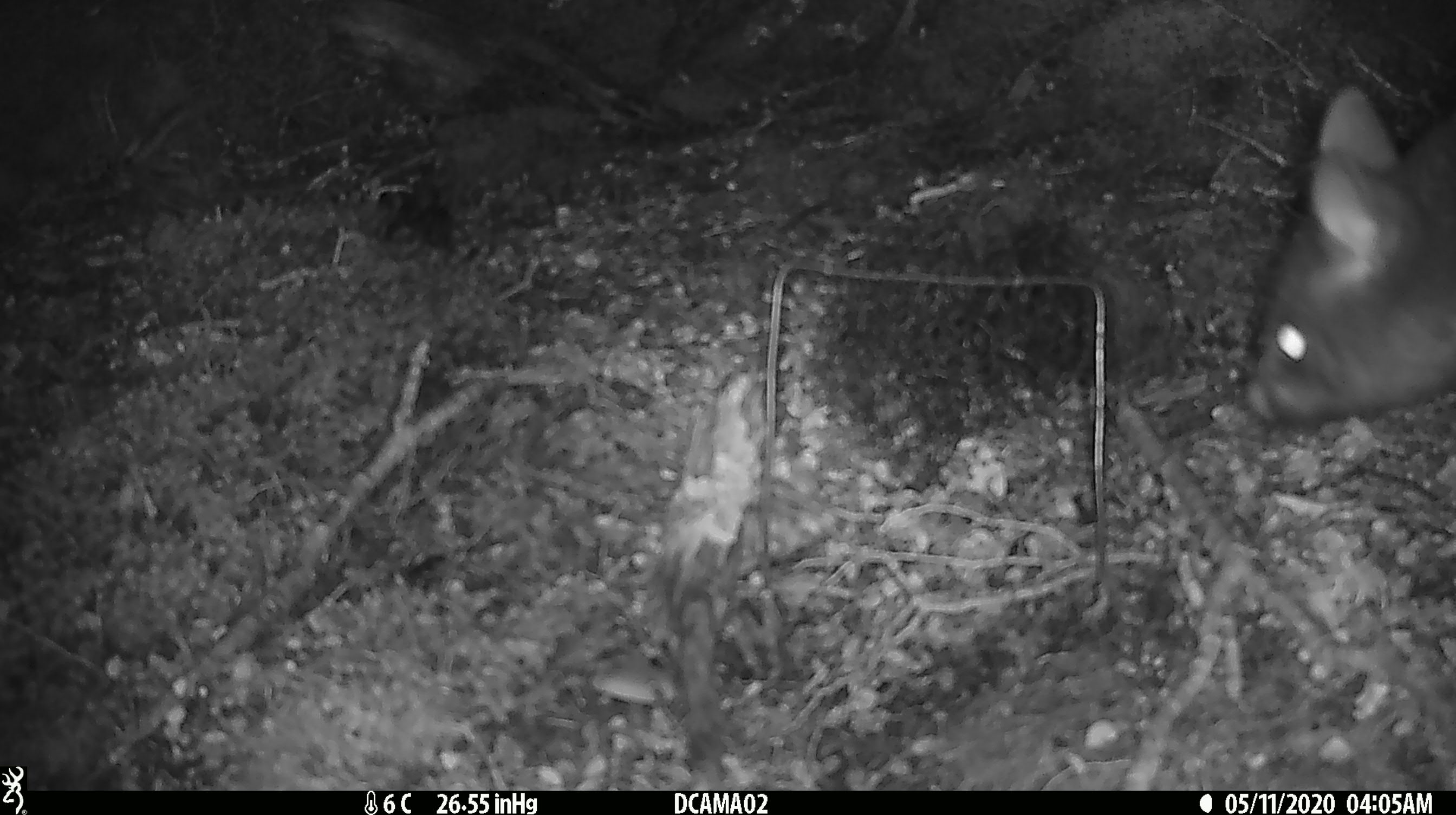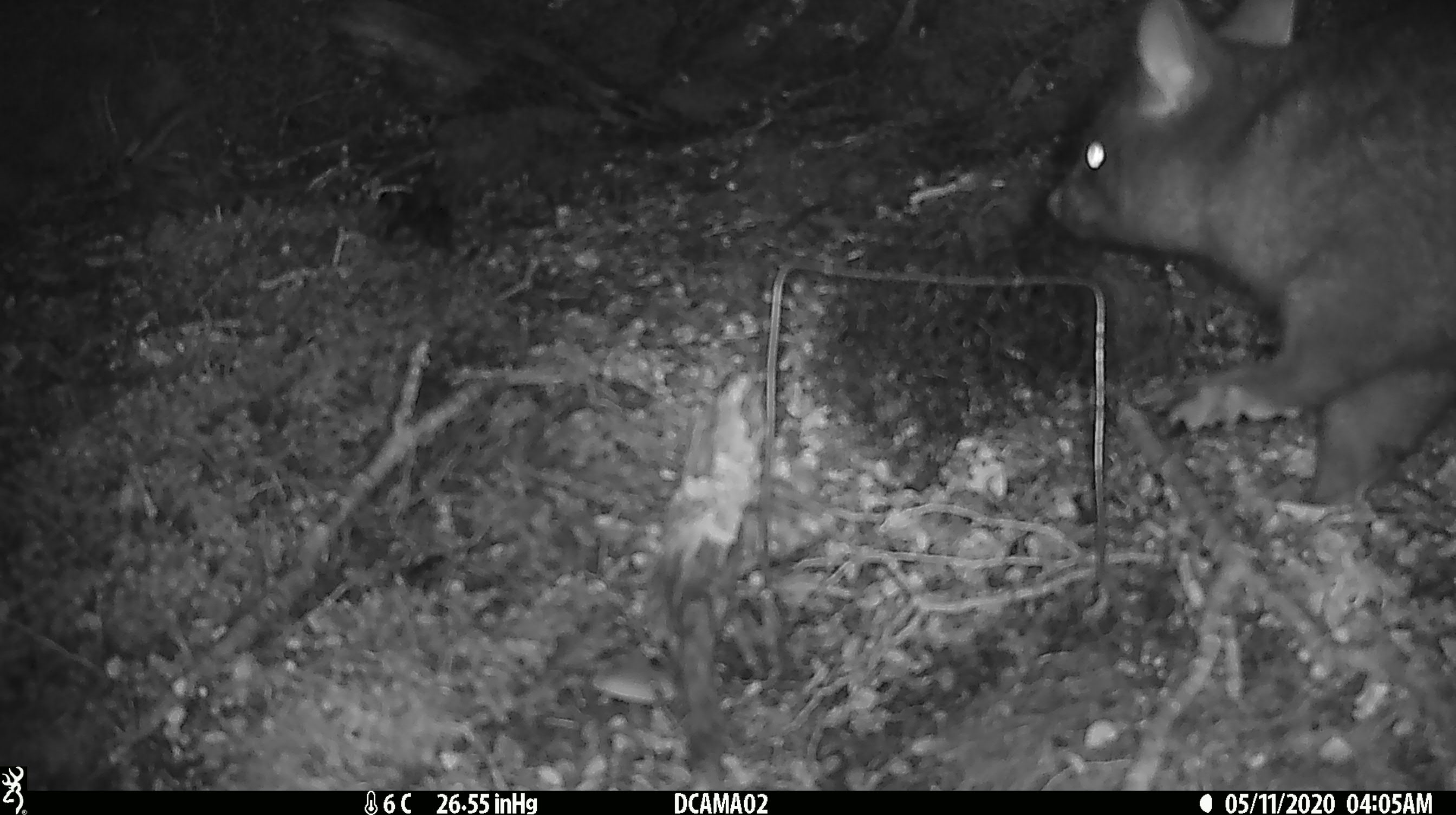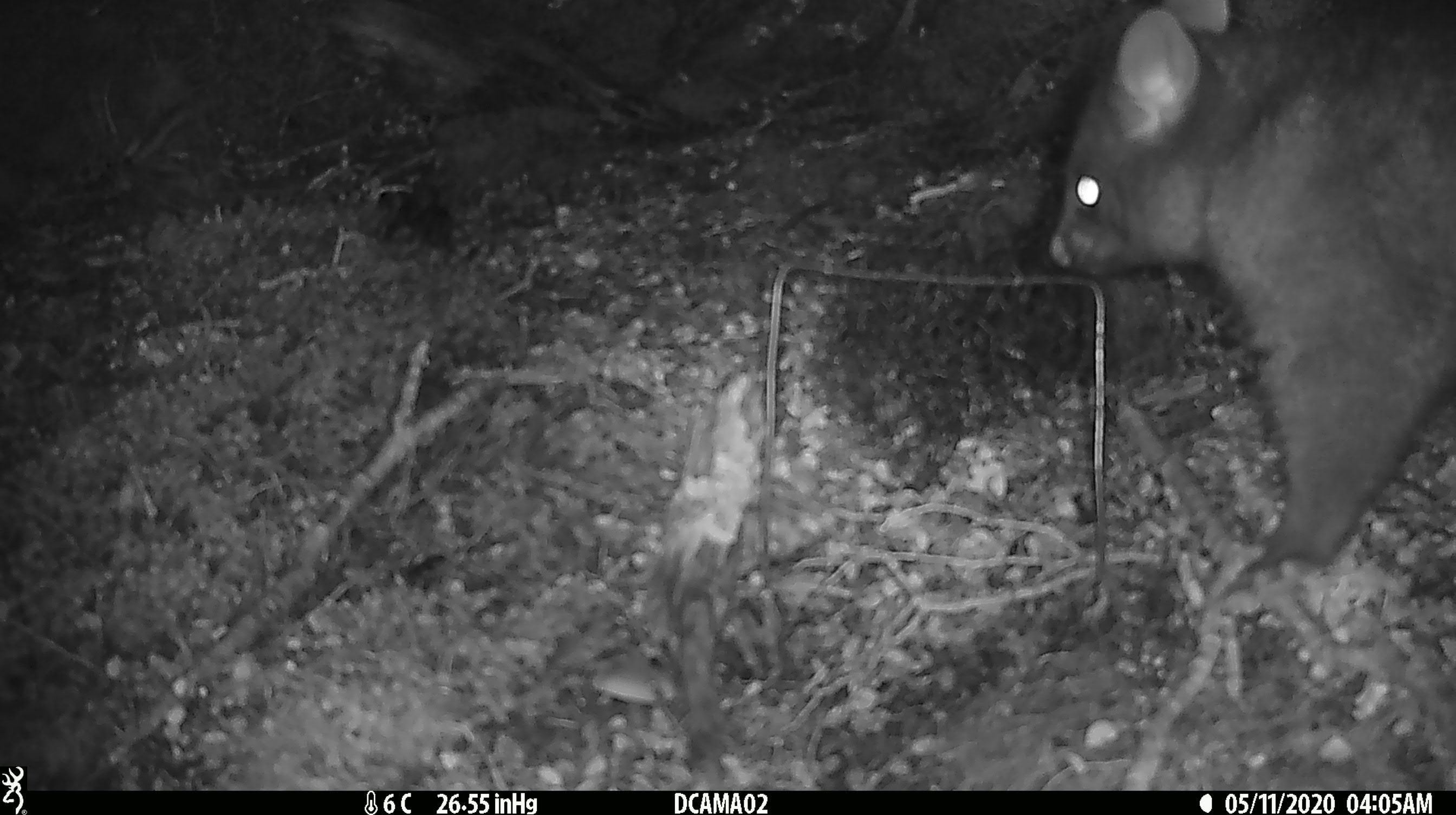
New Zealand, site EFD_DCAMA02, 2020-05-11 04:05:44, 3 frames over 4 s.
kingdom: Animalia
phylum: Chordata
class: Mammalia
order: Diprotodontia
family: Phalangeridae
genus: Trichosurus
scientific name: Trichosurus vulpecula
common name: common brushtail possum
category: possum